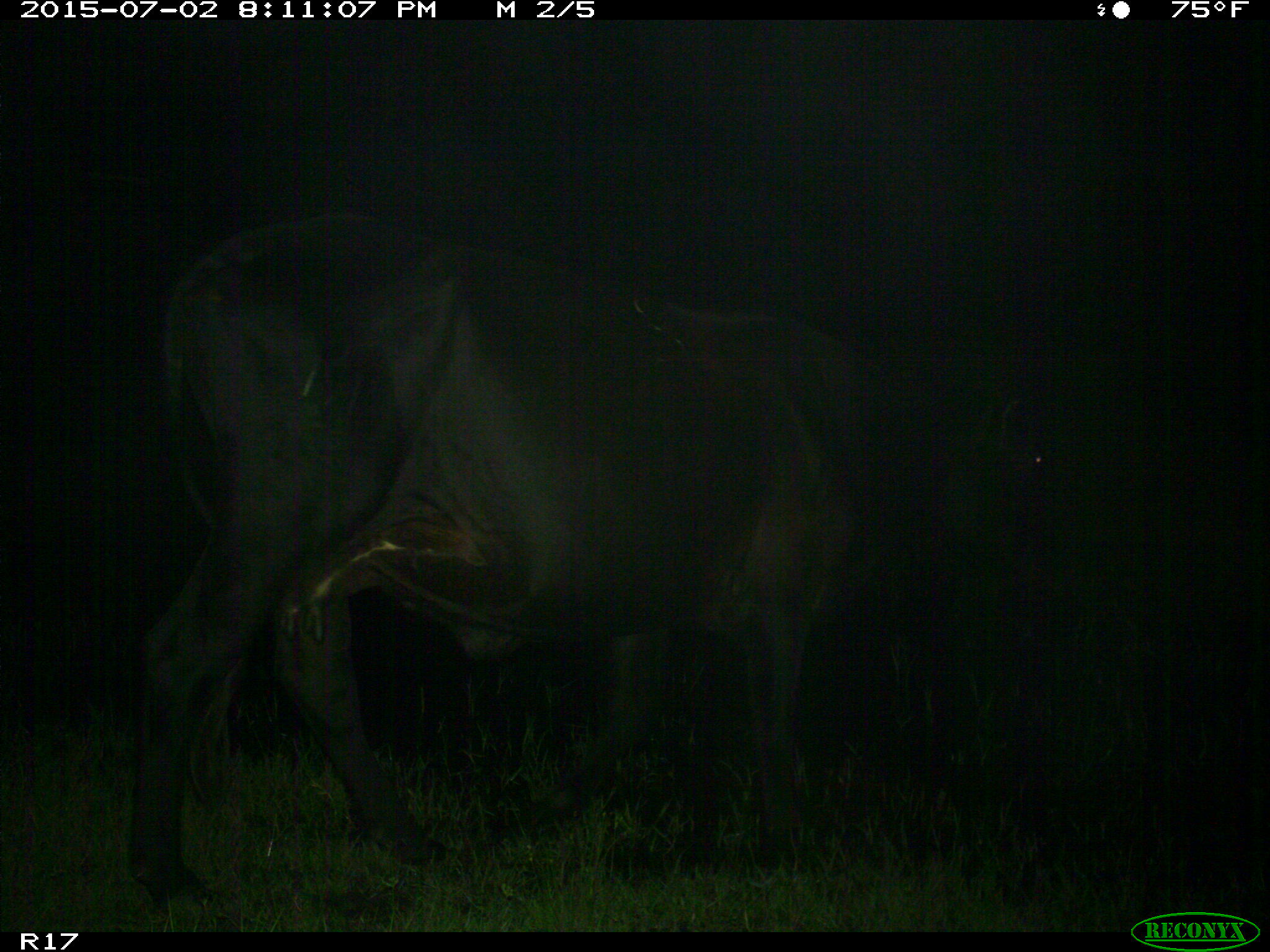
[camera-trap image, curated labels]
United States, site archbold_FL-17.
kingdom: Animalia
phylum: Chordata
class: Mammalia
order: Artiodactyla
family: Bovidae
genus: Bos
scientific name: Bos taurus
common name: domestic cow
Bos taurus (domestic cow).